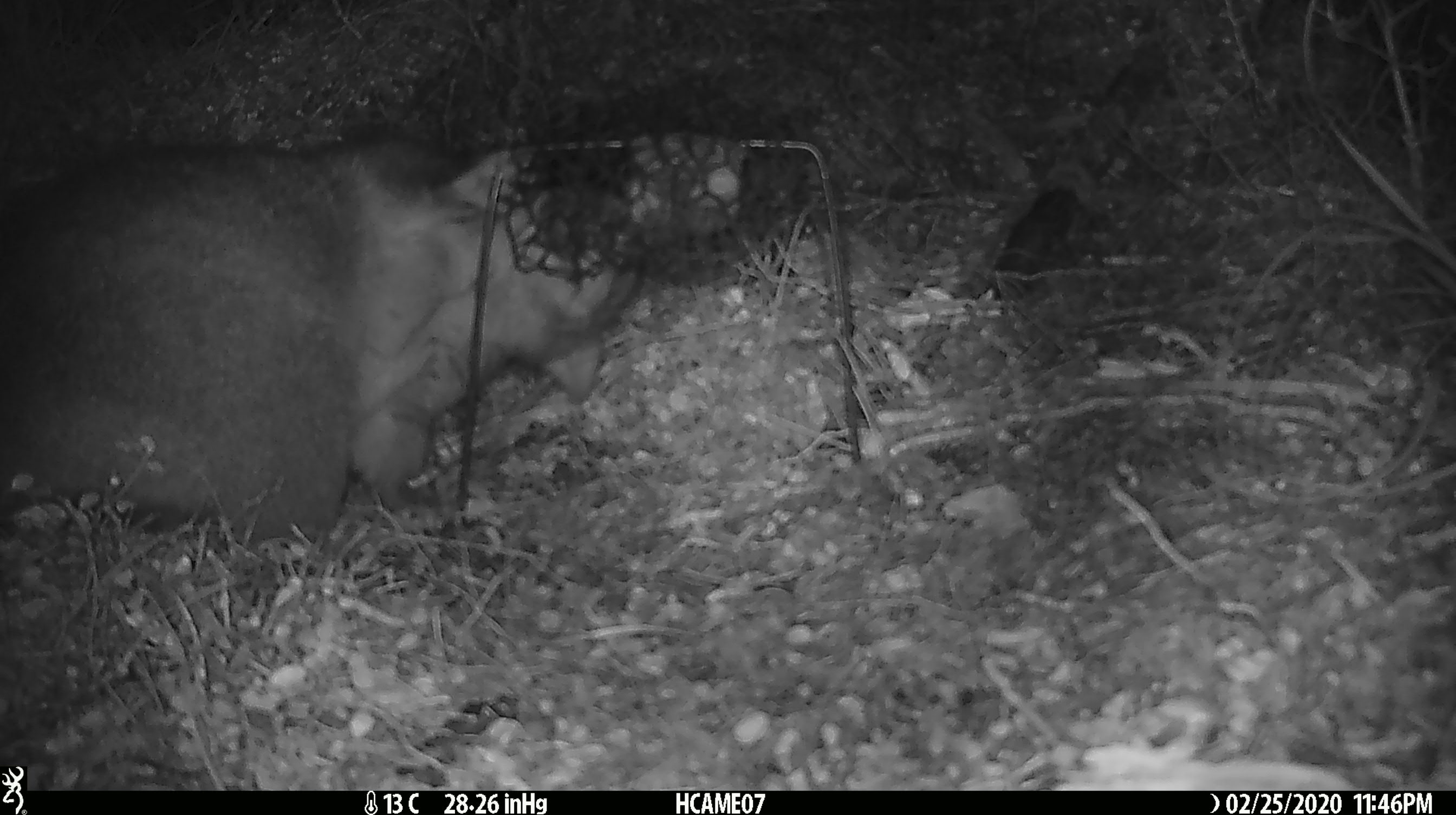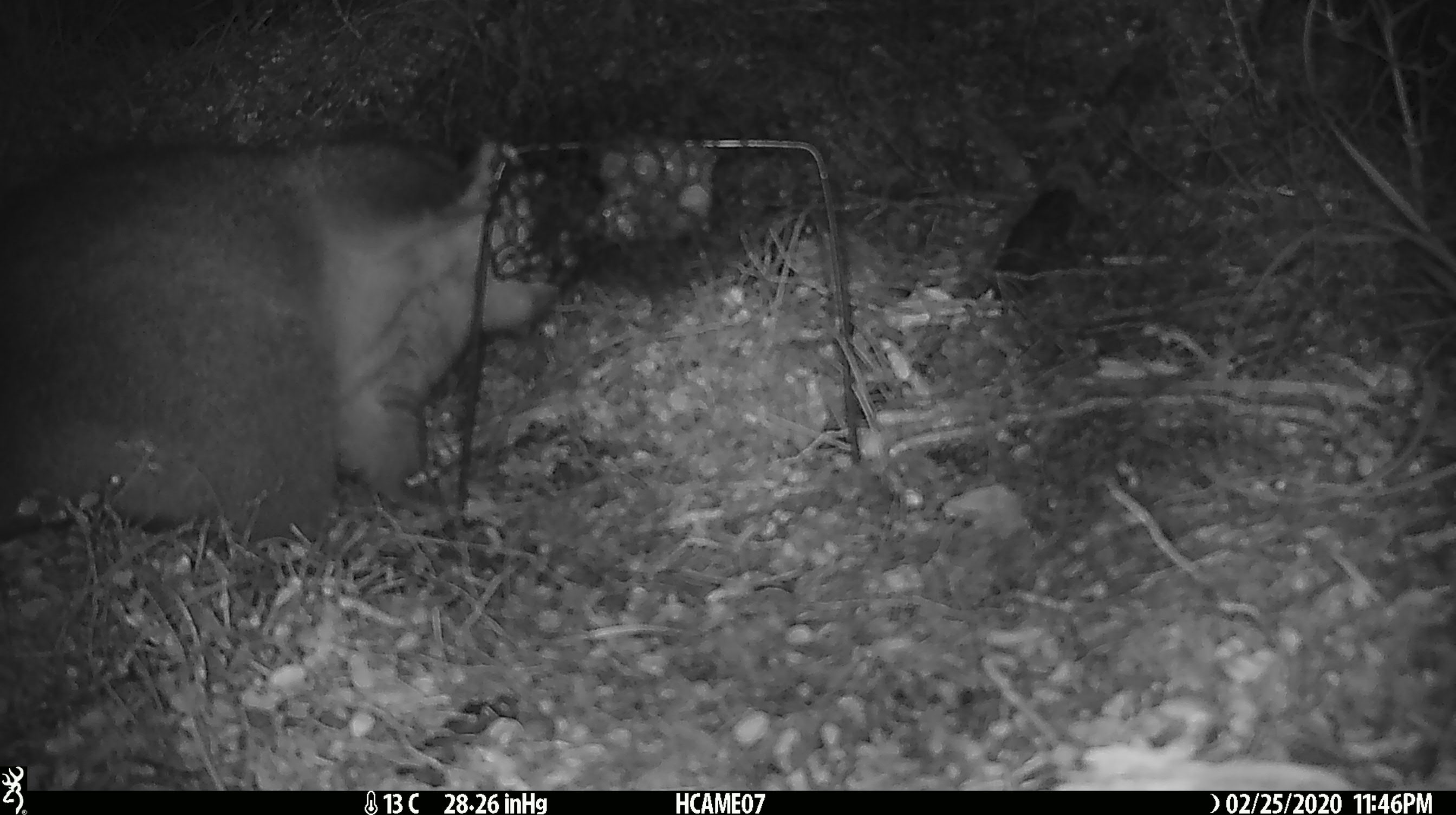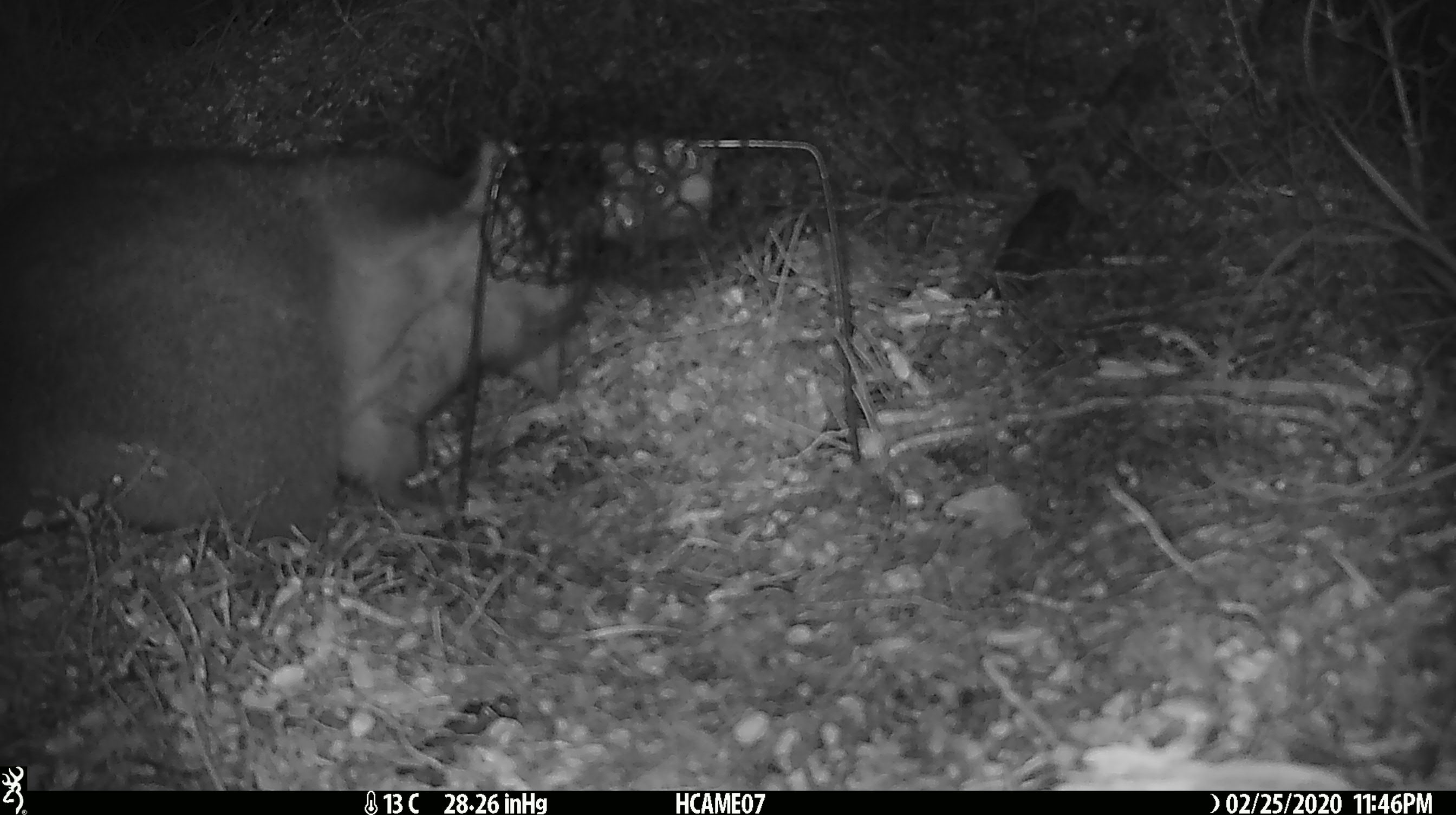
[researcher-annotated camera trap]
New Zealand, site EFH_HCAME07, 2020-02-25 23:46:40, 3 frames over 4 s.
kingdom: Animalia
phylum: Chordata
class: Mammalia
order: Diprotodontia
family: Phalangeridae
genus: Trichosurus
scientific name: Trichosurus vulpecula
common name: common brushtail possum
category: possum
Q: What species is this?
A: Possum (common brushtail possum) (Trichosurus vulpecula).